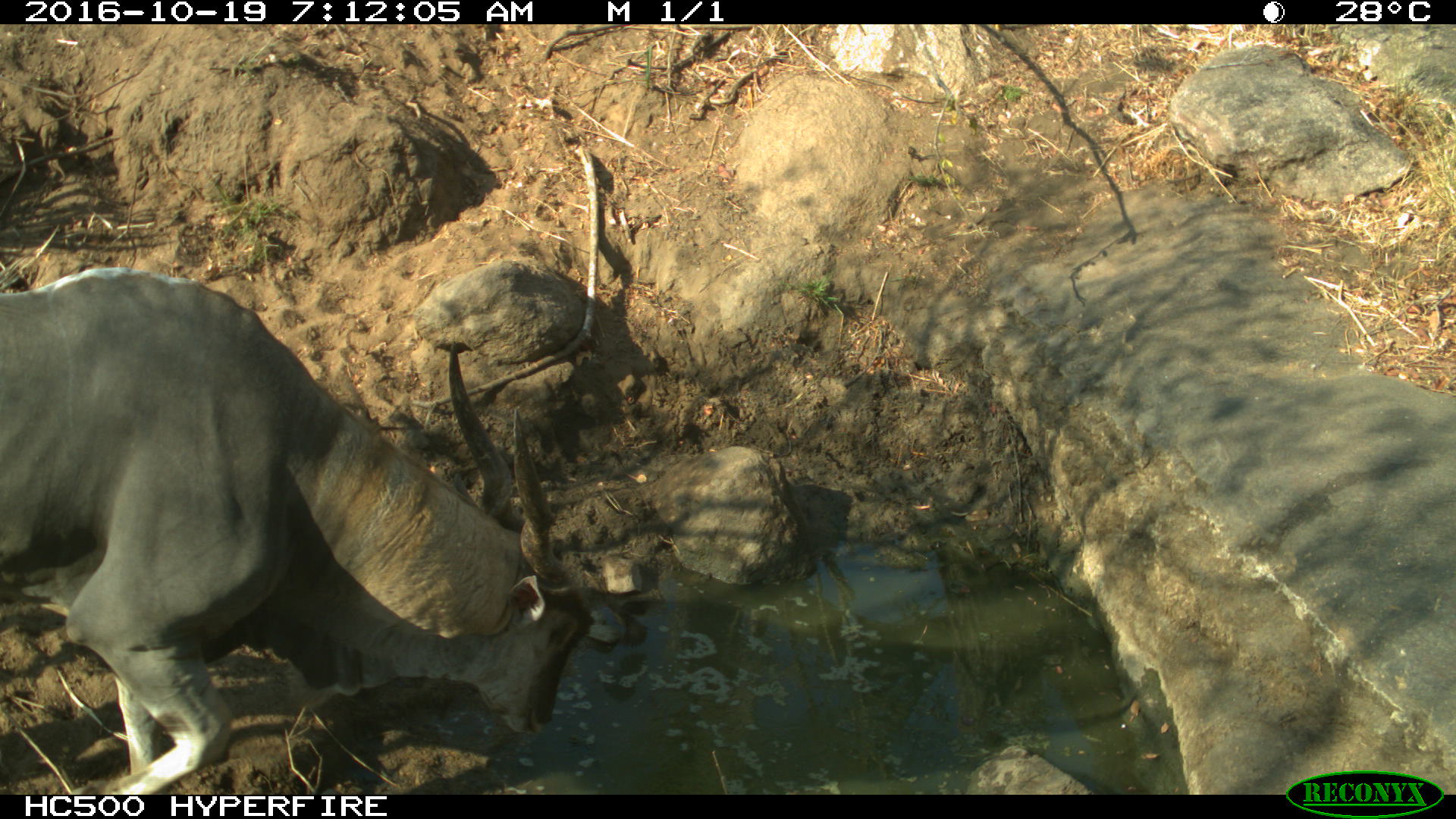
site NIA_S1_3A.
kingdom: Animalia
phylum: Chordata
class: Mammalia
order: Artiodactyla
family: Bovidae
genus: Tragelaphus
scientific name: Tragelaphus oryx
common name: eland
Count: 1.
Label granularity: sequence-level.